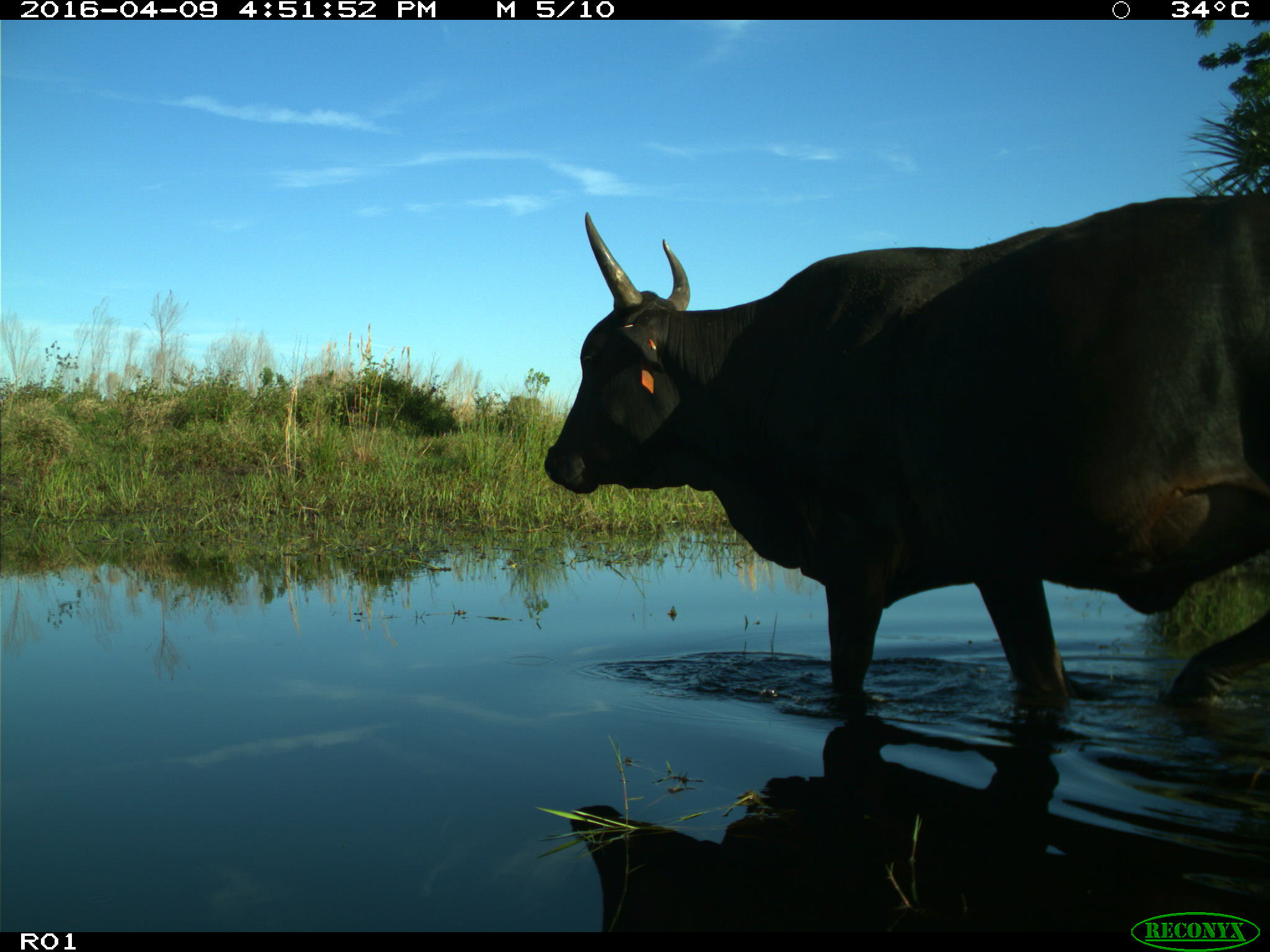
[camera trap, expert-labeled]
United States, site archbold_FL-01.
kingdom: Animalia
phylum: Chordata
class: Mammalia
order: Artiodactyla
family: Bovidae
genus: Bos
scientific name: Bos taurus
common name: domestic cow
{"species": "Bos taurus (domestic cow)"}